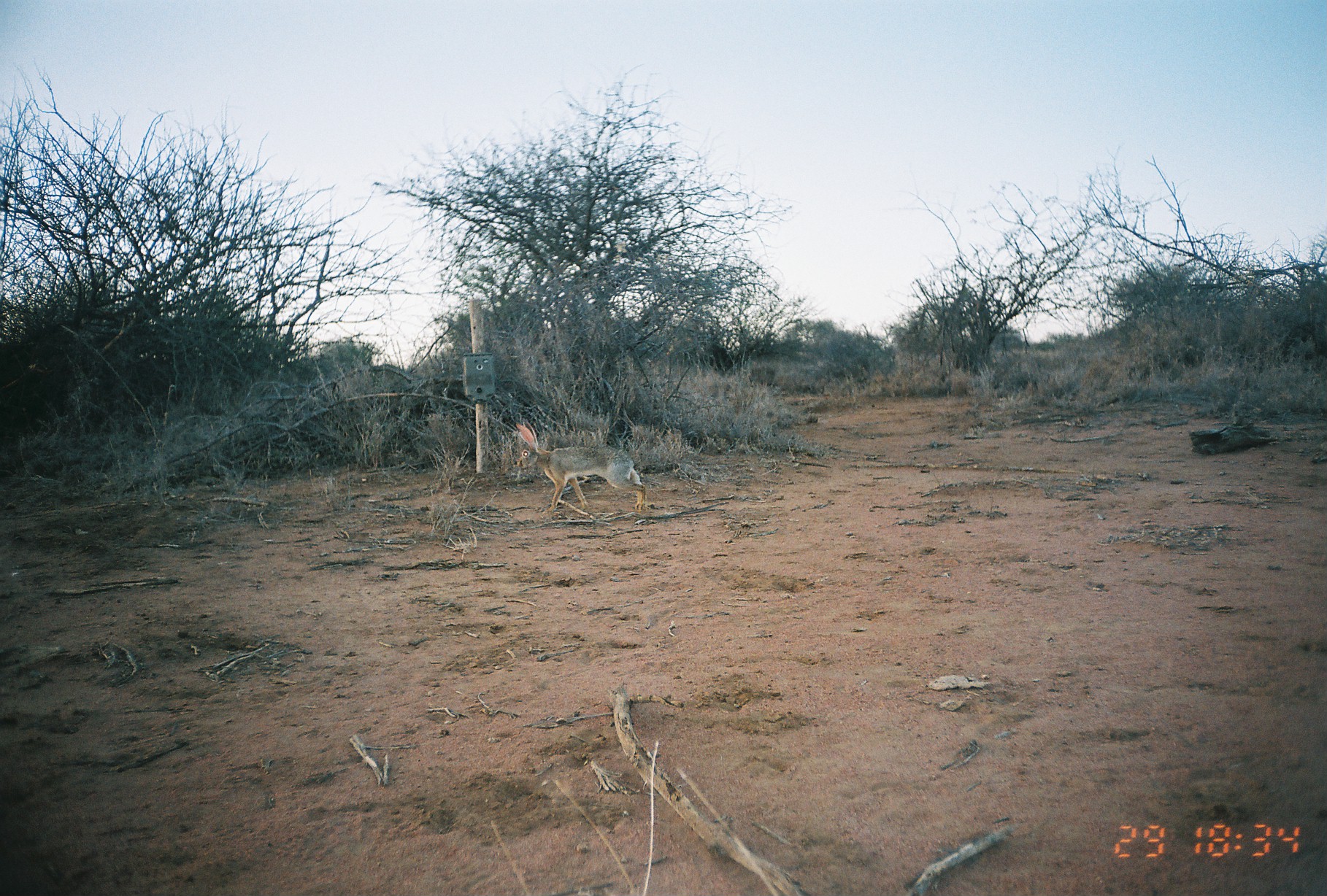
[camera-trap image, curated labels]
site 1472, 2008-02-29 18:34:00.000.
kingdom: Animalia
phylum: Chordata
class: Mammalia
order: Lagomorpha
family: Leporidae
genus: Lepus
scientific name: Lepus saxatilis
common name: scrub hare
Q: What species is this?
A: Lepus saxatilis (scrub hare).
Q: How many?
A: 1.